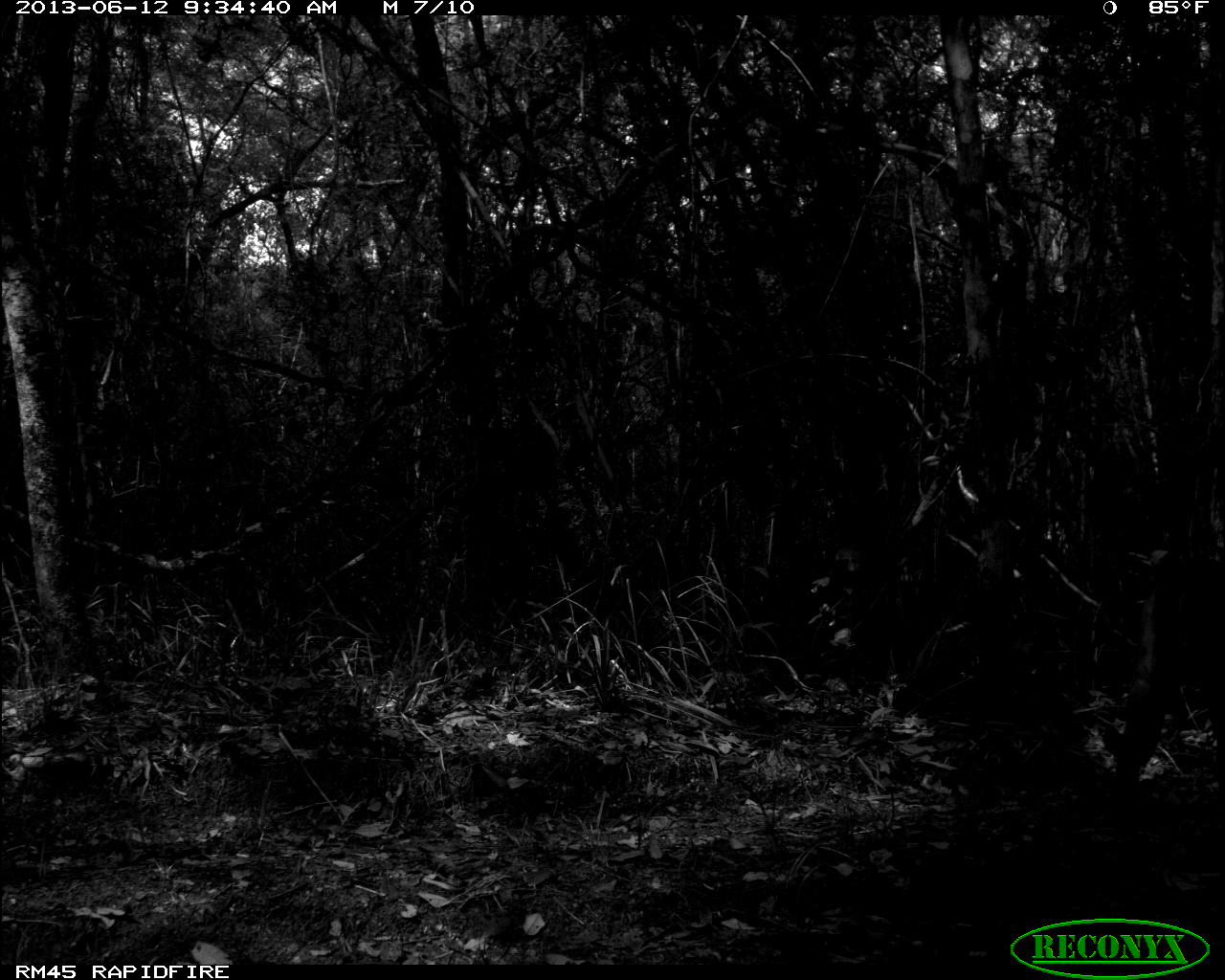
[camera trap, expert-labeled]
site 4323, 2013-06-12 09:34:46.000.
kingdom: Animalia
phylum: Chordata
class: Mammalia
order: Carnivora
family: Felidae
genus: Puma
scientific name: Puma concolor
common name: mountain lion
Puma concolor (mountain lion), count 1, sex male.